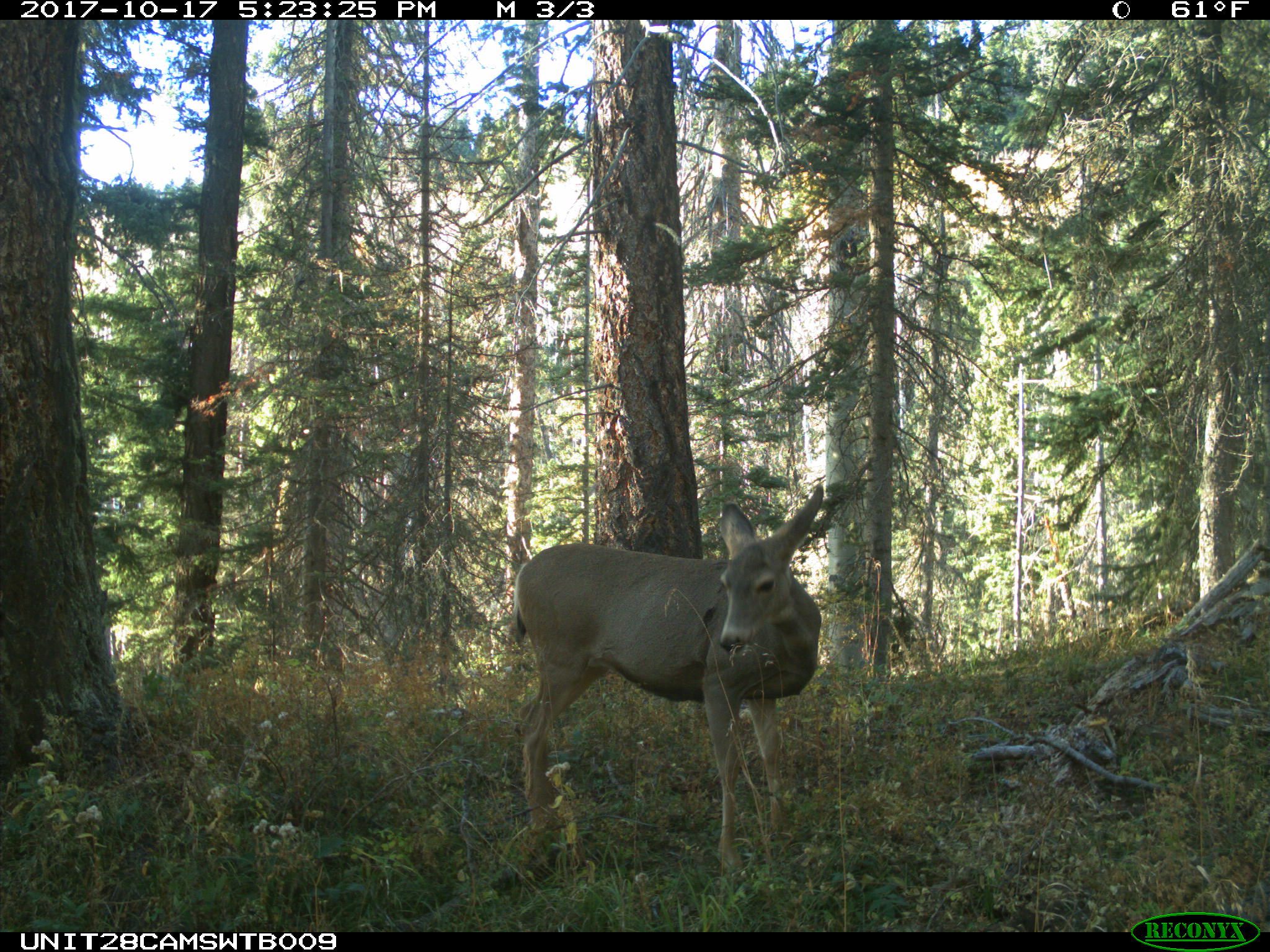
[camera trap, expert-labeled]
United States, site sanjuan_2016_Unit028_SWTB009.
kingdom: Animalia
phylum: Chordata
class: Mammalia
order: Artiodactyla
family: Cervidae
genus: Odocoileus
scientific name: Odocoileus hemionus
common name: mule deer